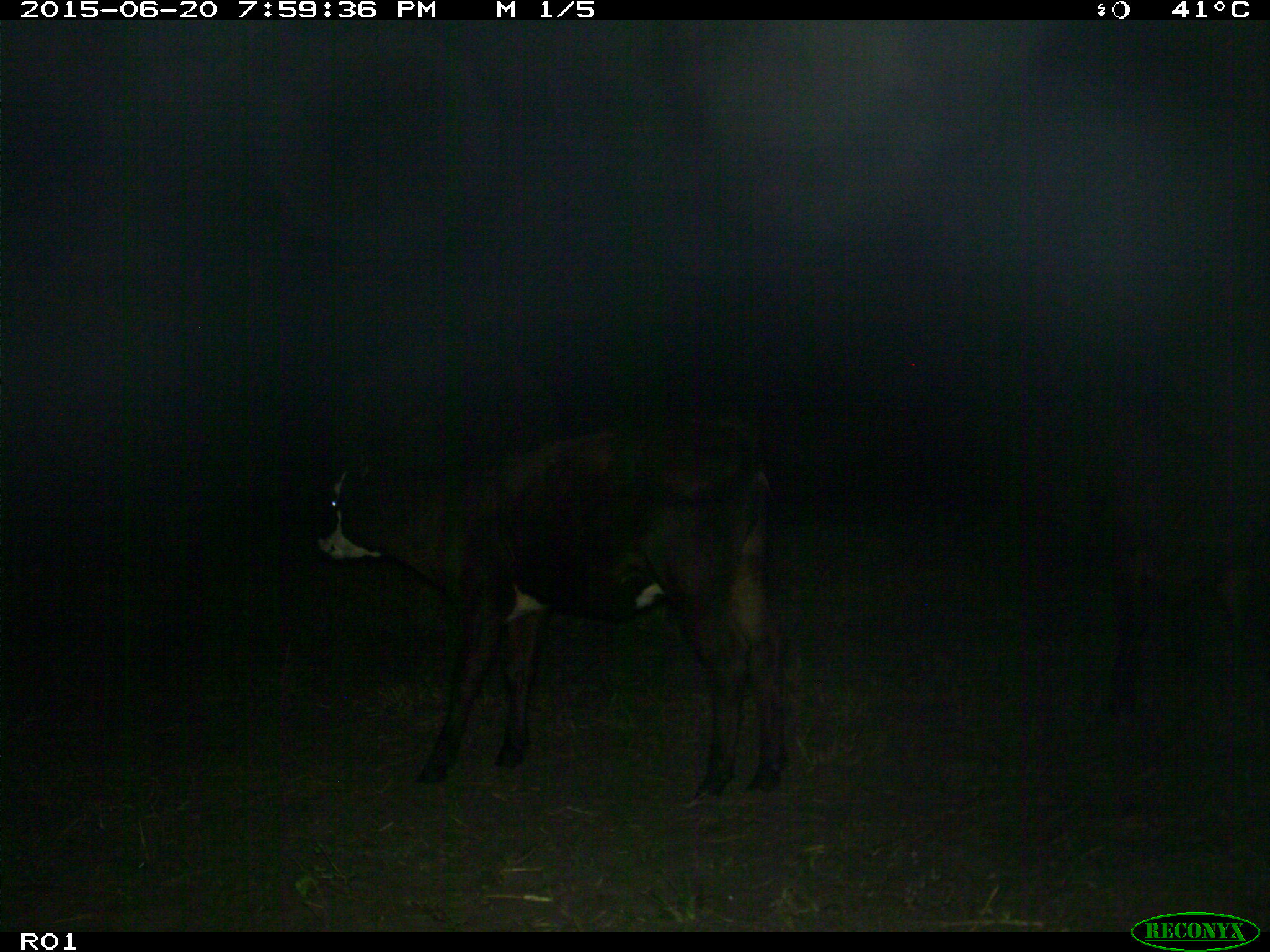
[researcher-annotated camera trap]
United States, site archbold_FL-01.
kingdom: Animalia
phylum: Chordata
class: Mammalia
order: Artiodactyla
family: Bovidae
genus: Bos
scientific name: Bos taurus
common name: domestic cow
Bos taurus (domestic cow).